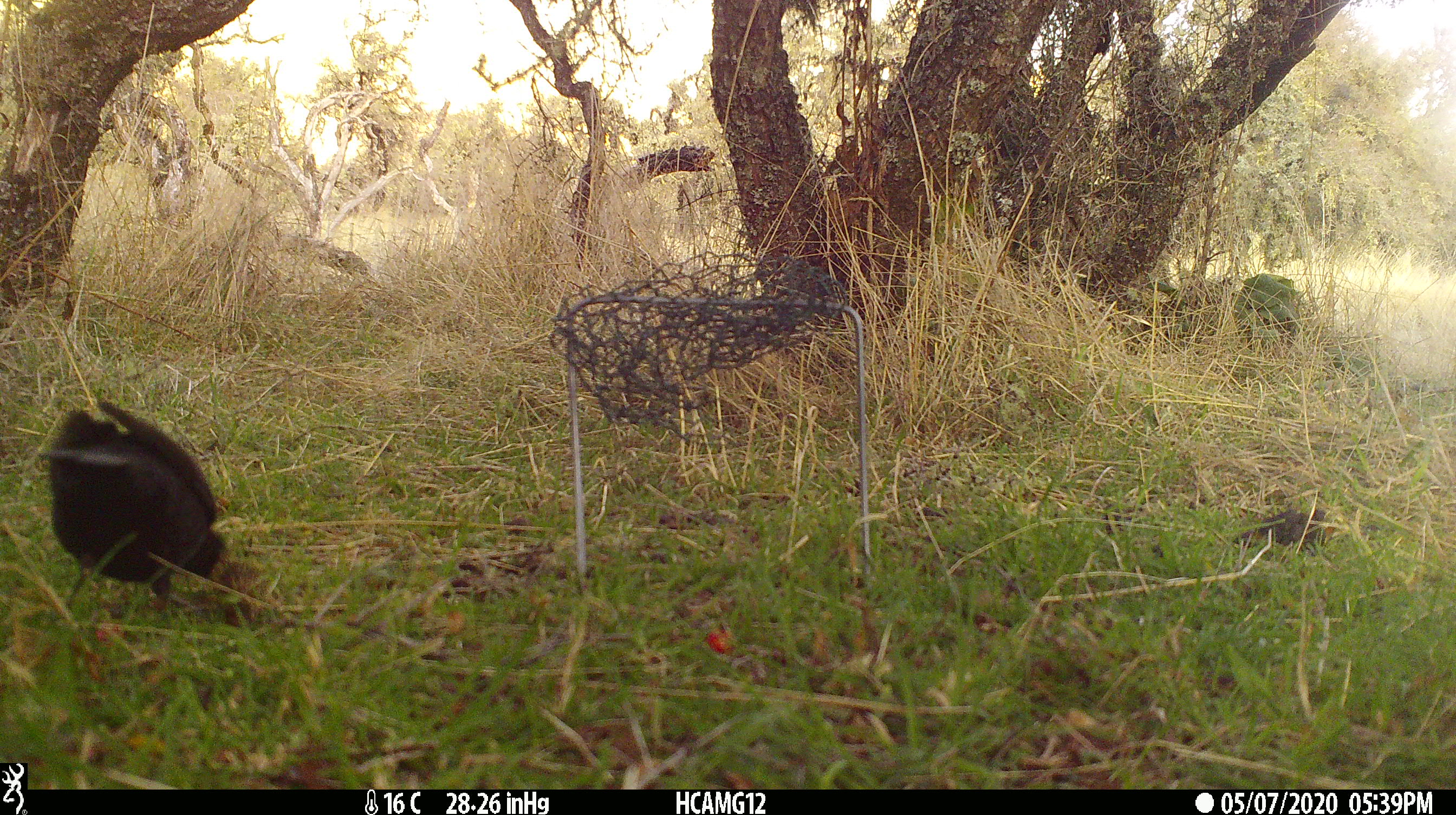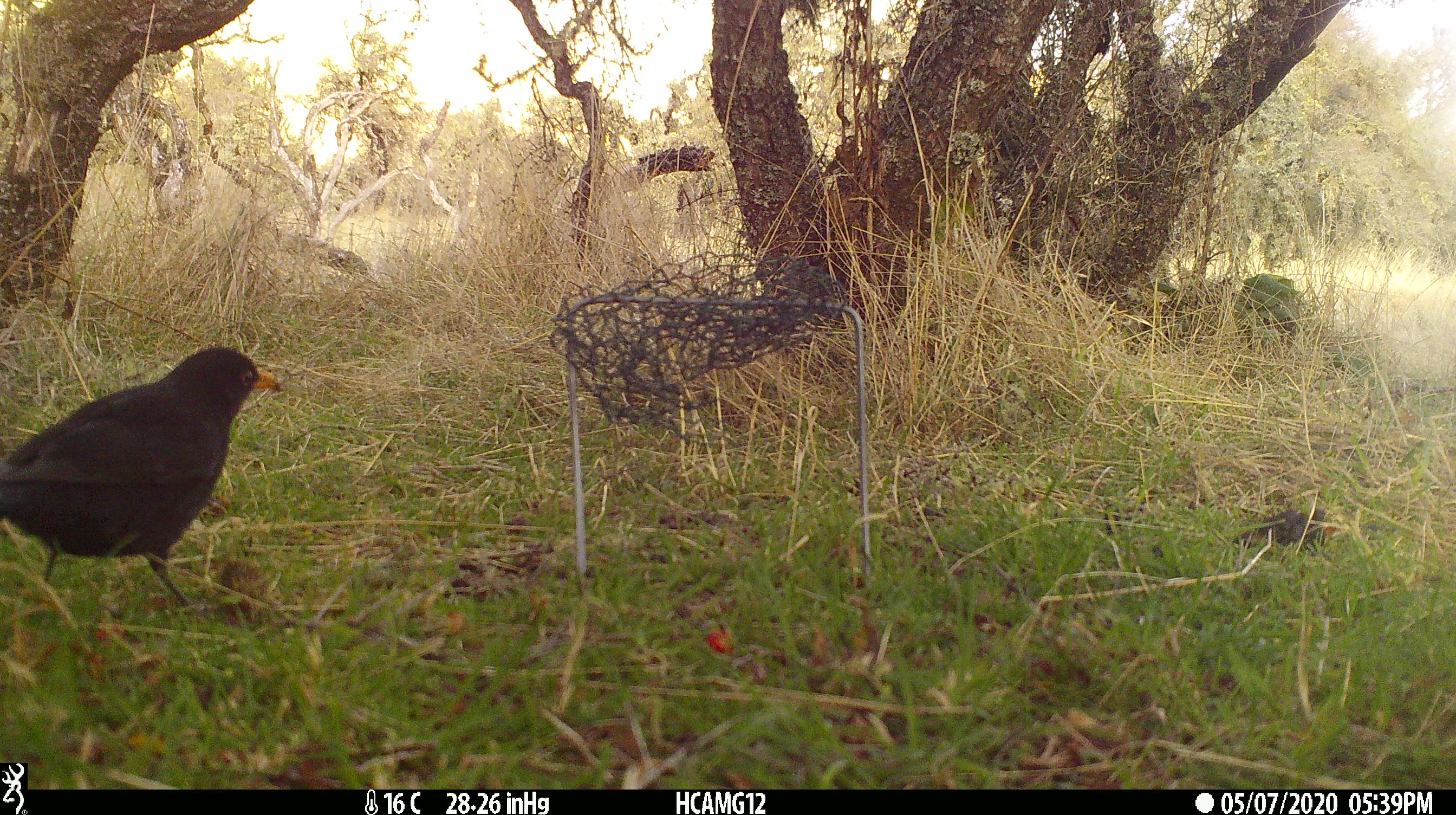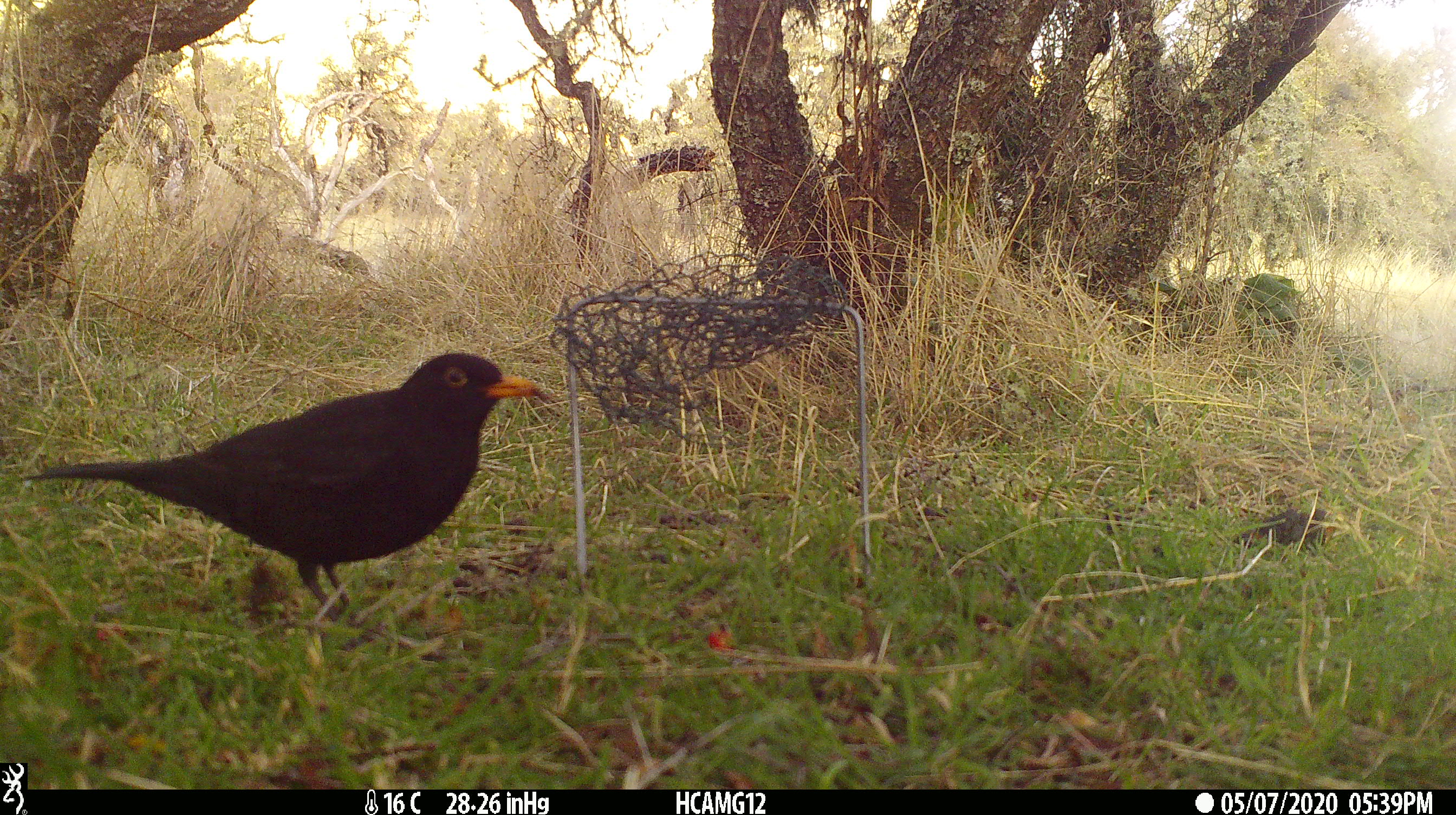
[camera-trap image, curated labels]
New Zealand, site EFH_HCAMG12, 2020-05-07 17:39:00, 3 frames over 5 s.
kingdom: Animalia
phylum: Chordata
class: Aves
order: Passeriformes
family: Turdidae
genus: Turdus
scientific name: Turdus merula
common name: eurasian blackbird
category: blackbird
Blackbird (eurasian blackbird) (Turdus merula).